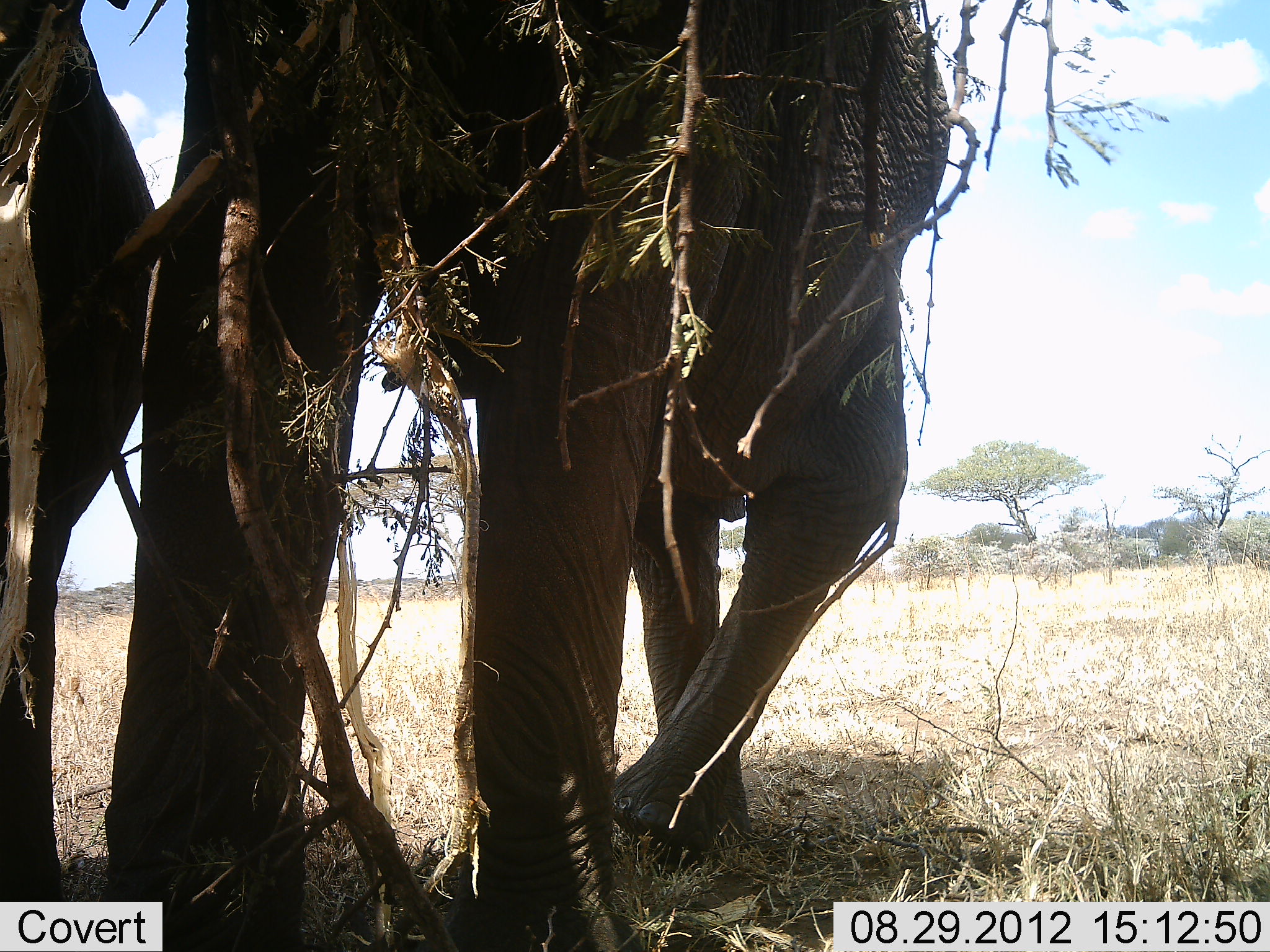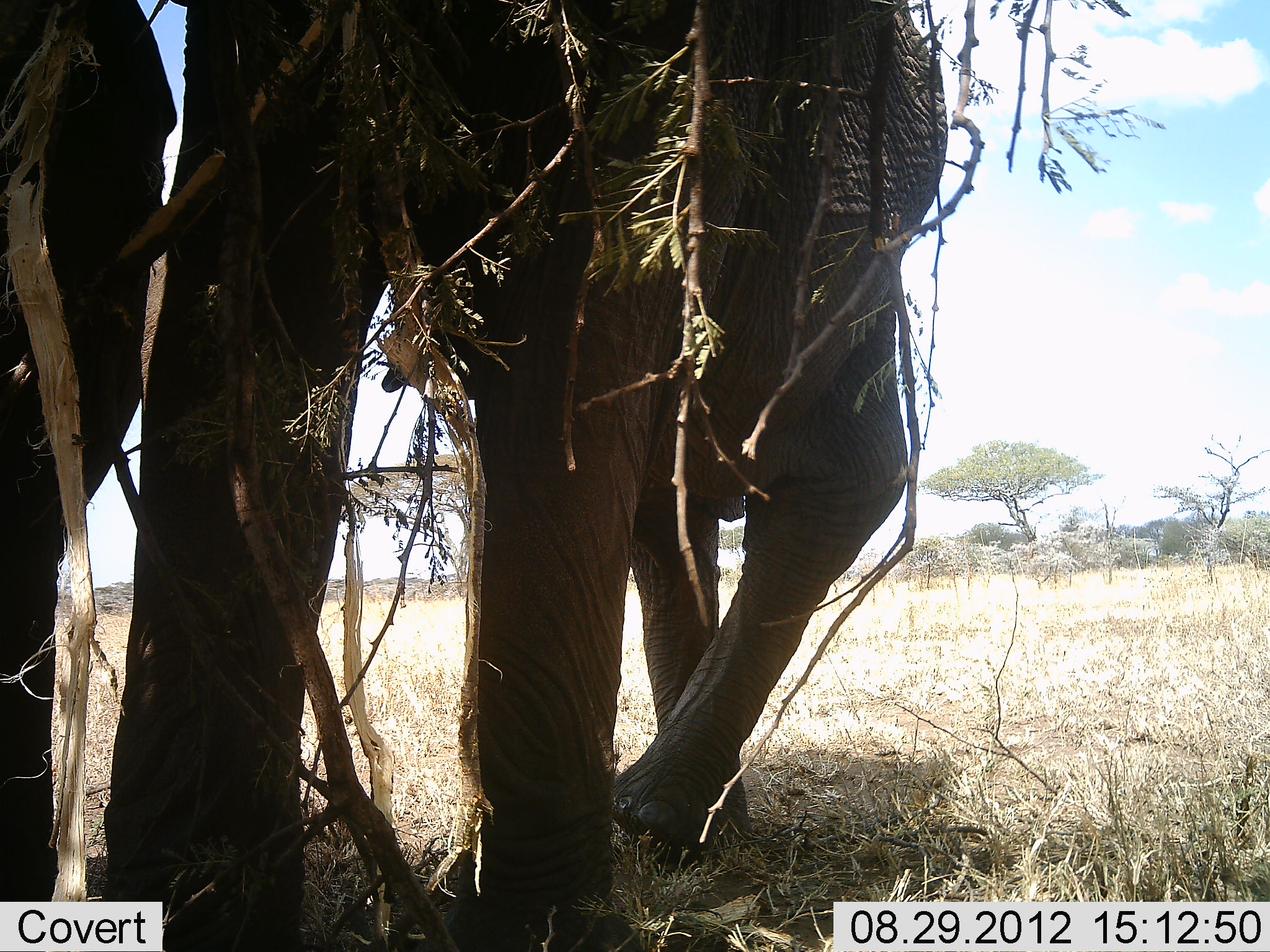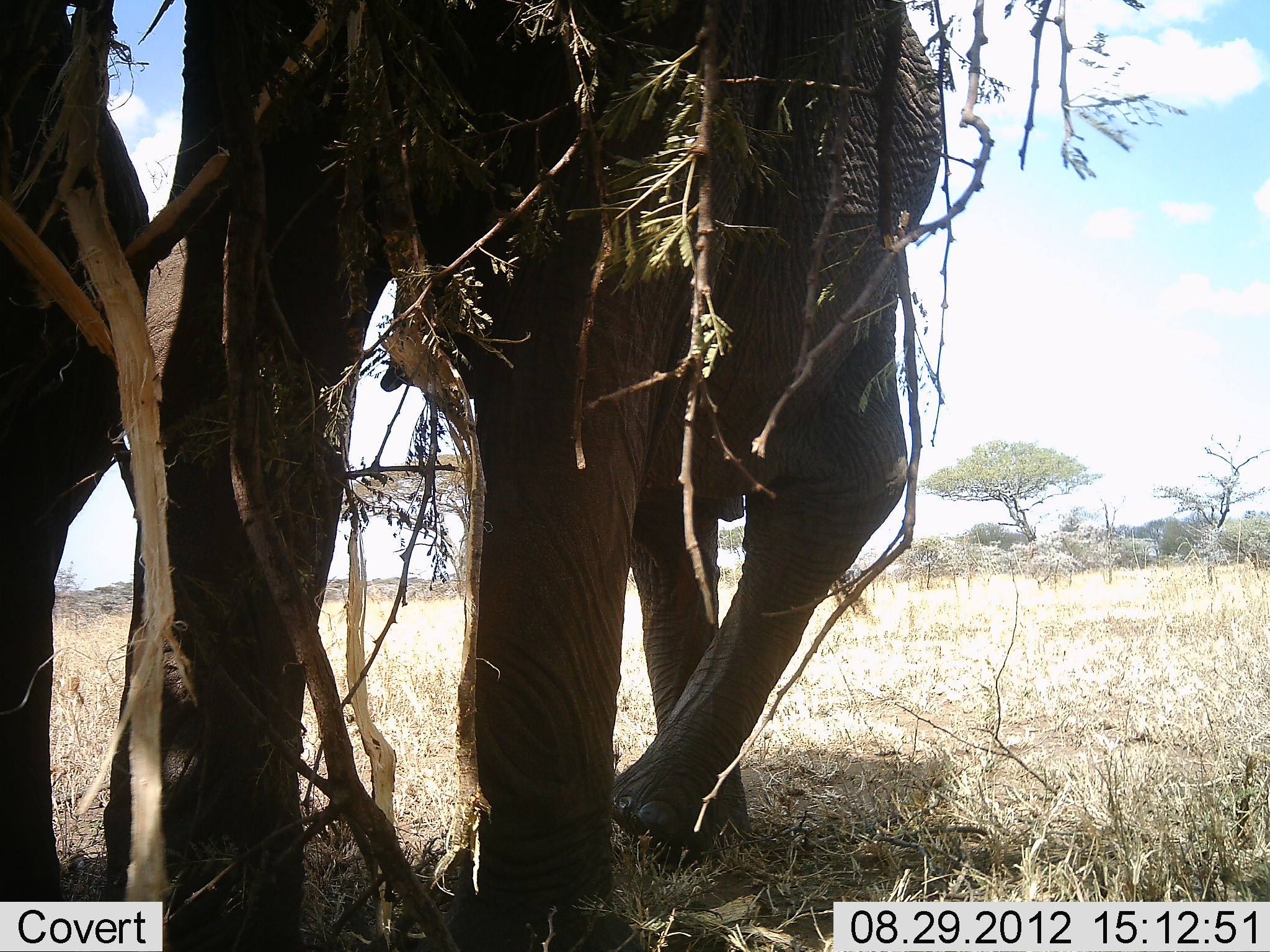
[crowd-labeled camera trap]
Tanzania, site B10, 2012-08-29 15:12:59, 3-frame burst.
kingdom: Animalia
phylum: Chordata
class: Mammalia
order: Proboscidea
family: Elephantidae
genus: Loxodonta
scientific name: Loxodonta africana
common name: african bush elephant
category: elephant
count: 2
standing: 70%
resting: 0%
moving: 30%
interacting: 0%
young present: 0%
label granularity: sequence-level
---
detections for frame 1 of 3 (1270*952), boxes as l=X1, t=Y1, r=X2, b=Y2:
animal: l=100, t=0, r=953, b=951; l=0, t=1, r=157, b=951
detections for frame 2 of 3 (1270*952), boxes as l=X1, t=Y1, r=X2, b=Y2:
animal: l=100, t=2, r=952, b=952; l=1, t=1, r=179, b=952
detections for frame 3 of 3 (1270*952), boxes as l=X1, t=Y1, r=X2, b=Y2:
animal: l=103, t=0, r=947, b=951; l=0, t=0, r=163, b=948